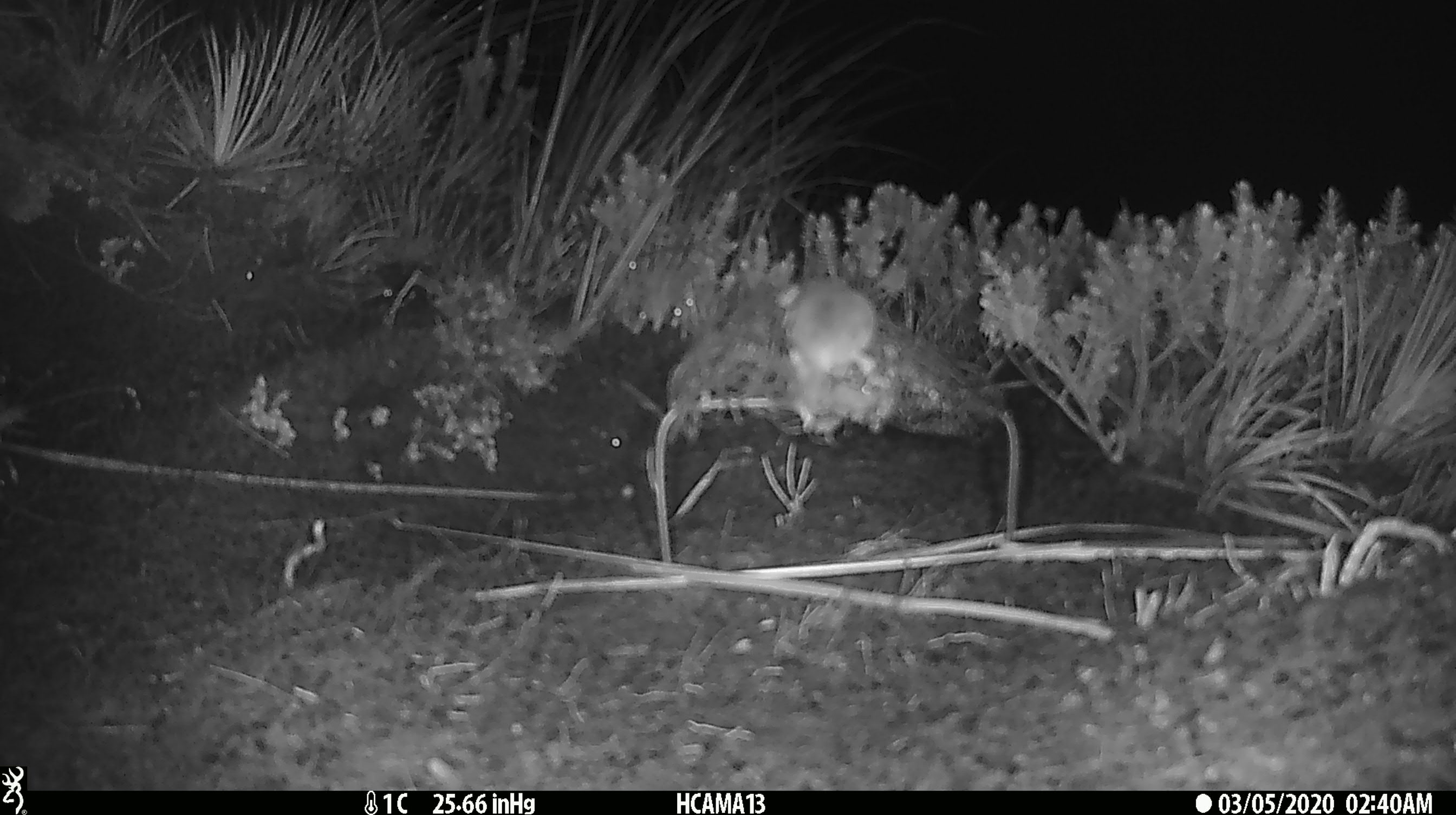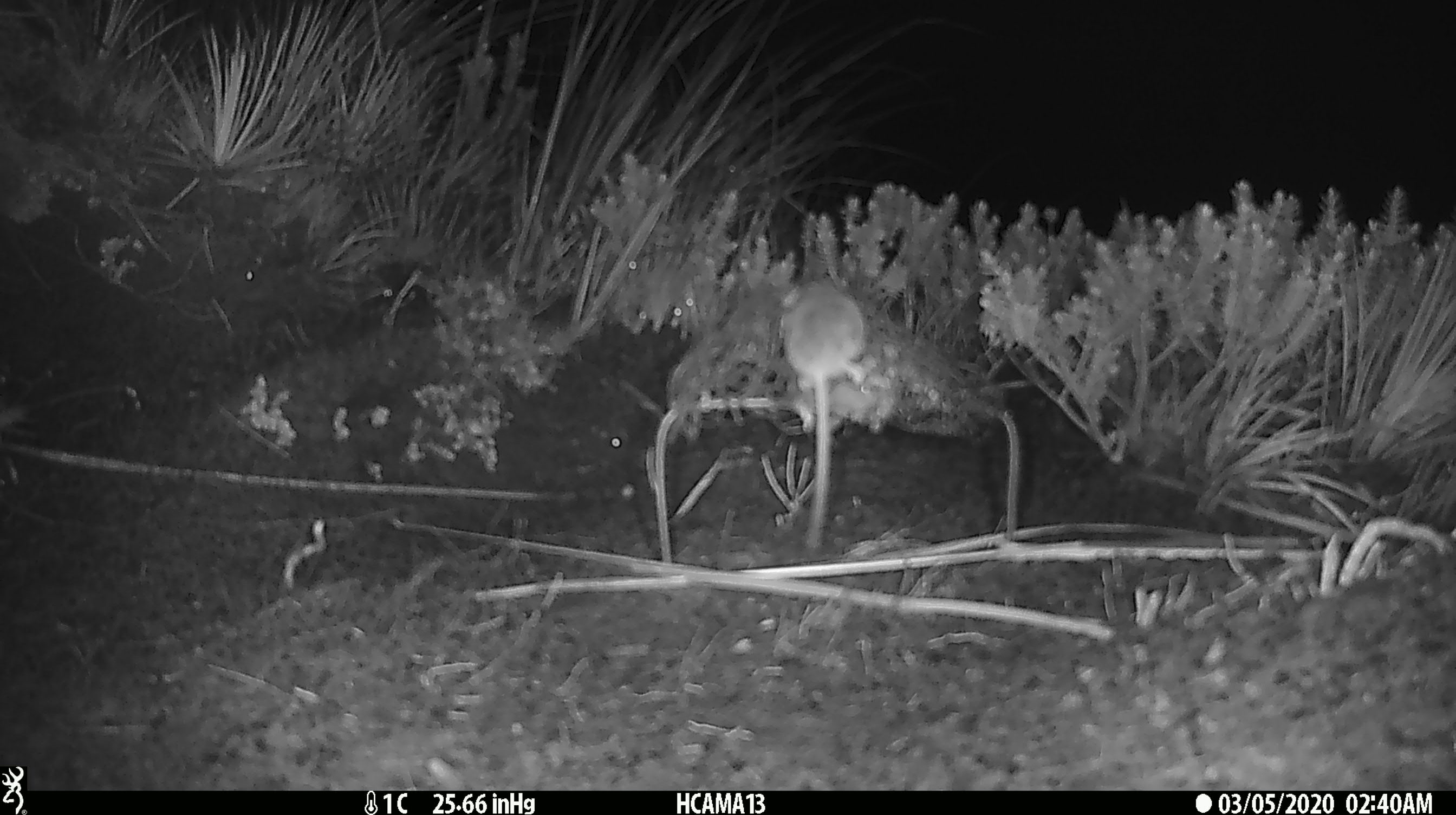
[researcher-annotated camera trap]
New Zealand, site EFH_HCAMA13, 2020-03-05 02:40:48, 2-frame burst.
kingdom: Animalia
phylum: Chordata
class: Mammalia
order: Rodentia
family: Muridae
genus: Mus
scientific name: Mus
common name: mouse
Mouse (Mus).